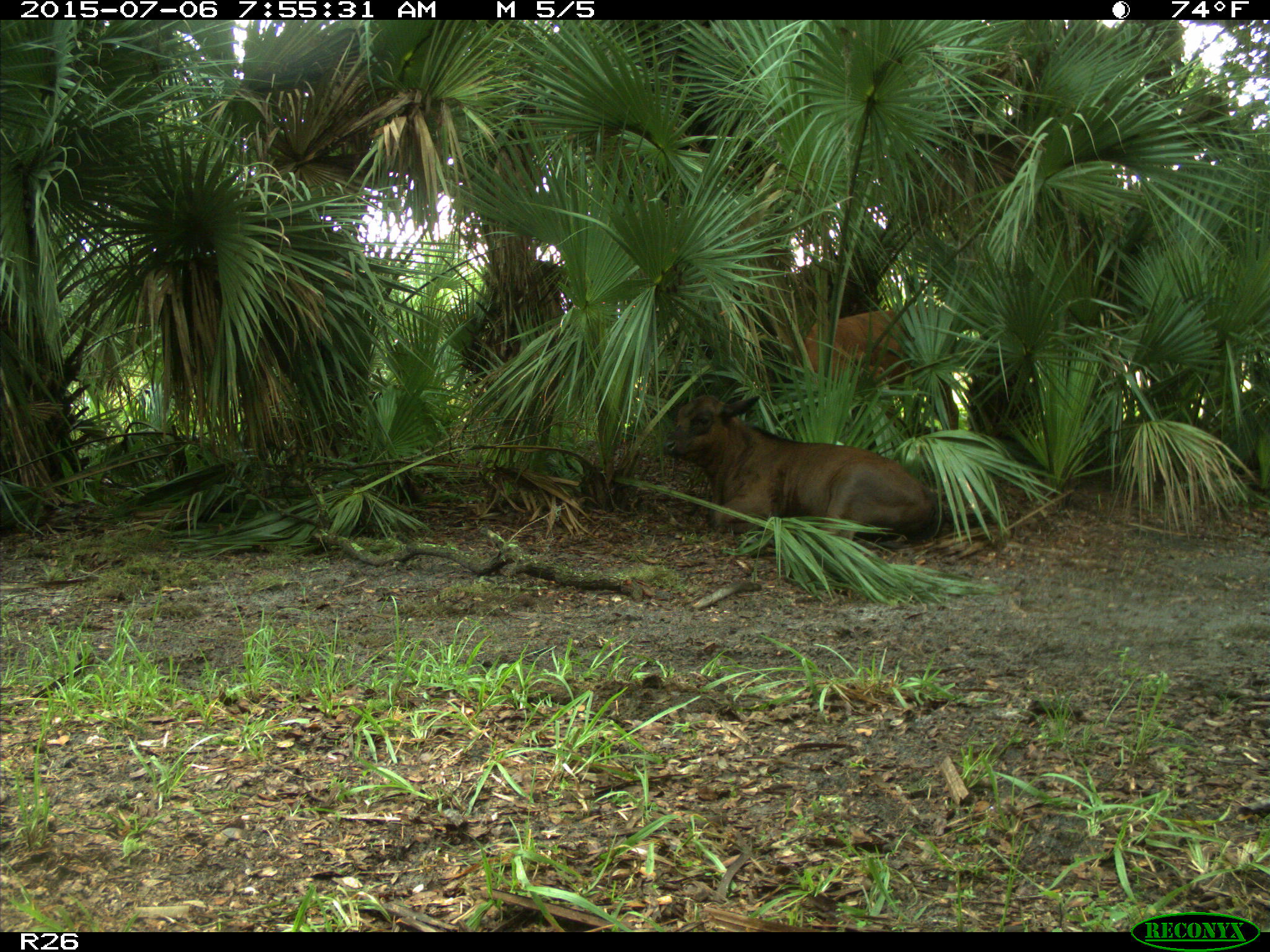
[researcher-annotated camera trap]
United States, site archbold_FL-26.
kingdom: Animalia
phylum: Chordata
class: Mammalia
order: Artiodactyla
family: Bovidae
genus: Bos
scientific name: Bos taurus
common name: domestic cow